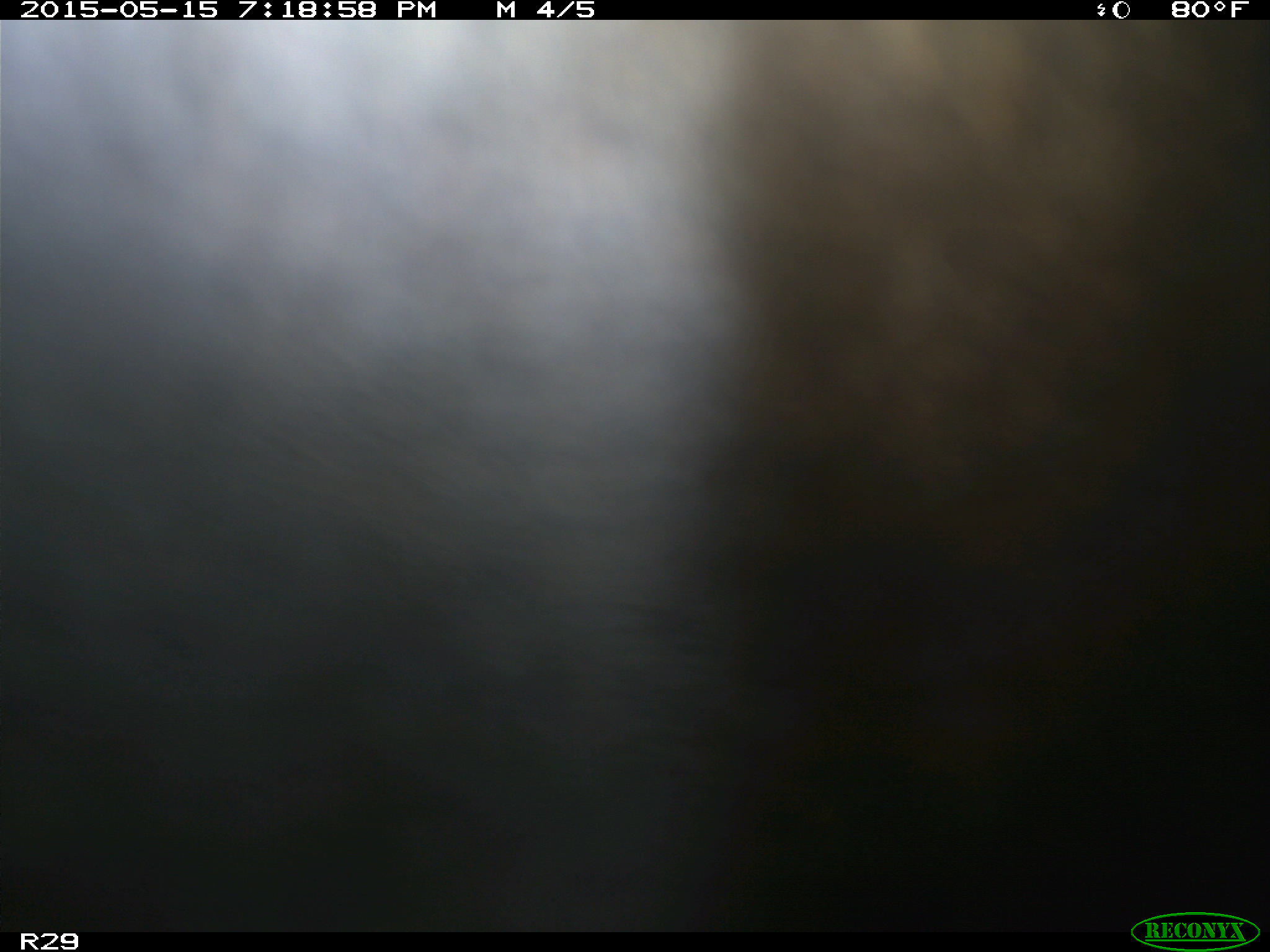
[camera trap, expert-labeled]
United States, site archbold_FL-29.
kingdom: Animalia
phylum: Chordata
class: Mammalia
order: Artiodactyla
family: Bovidae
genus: Bos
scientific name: Bos taurus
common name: domestic cow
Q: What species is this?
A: Bos taurus (domestic cow).